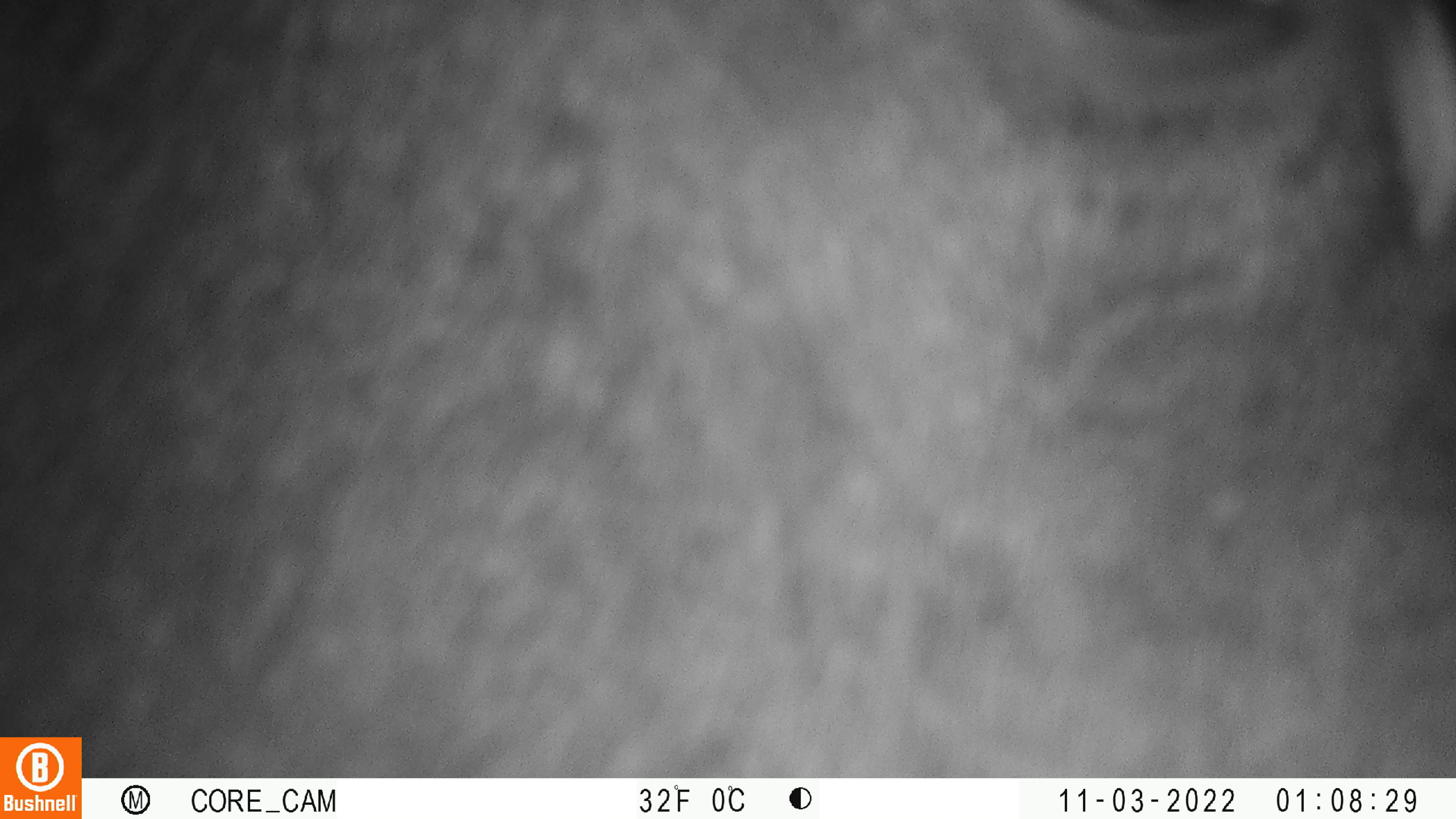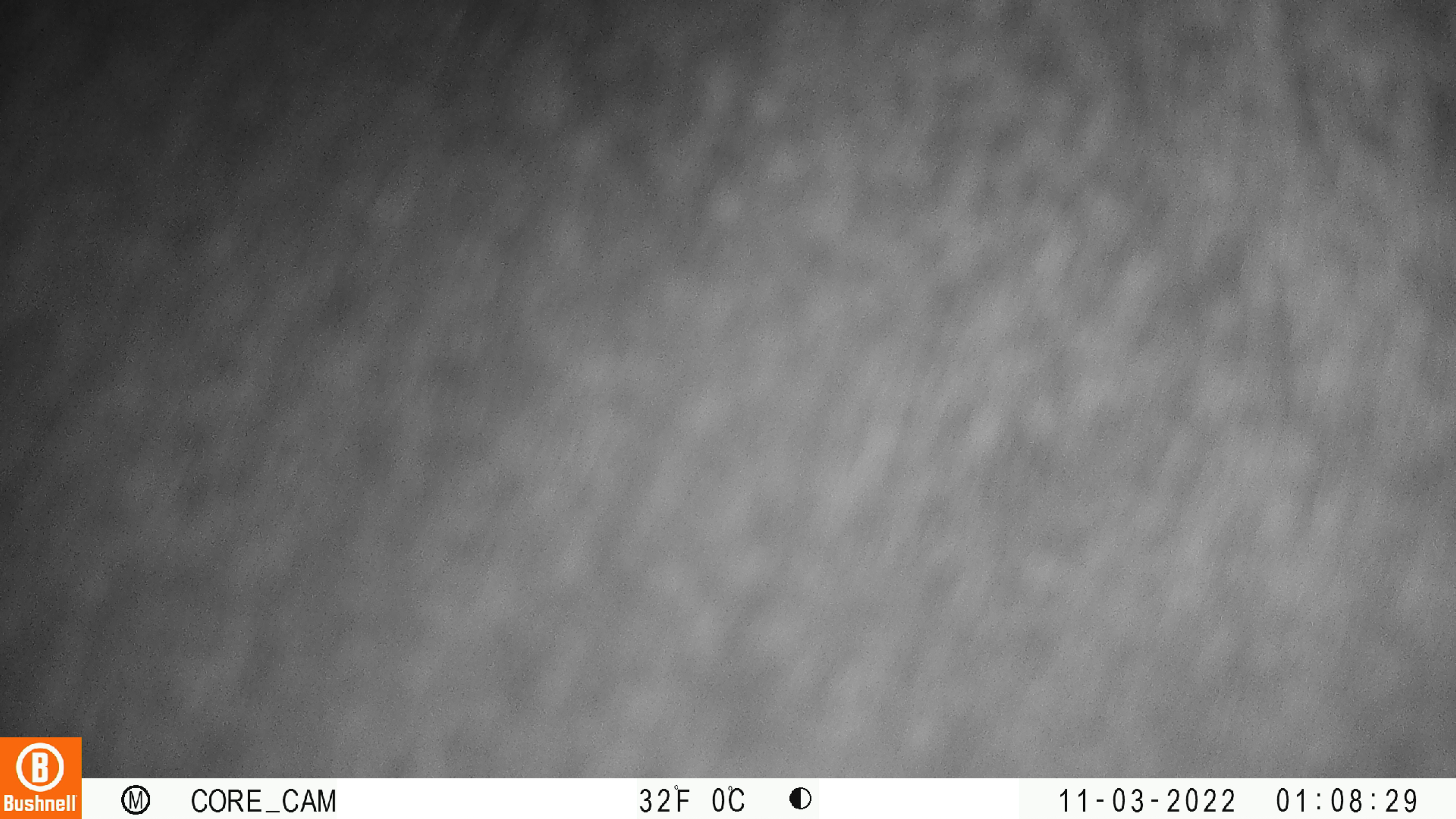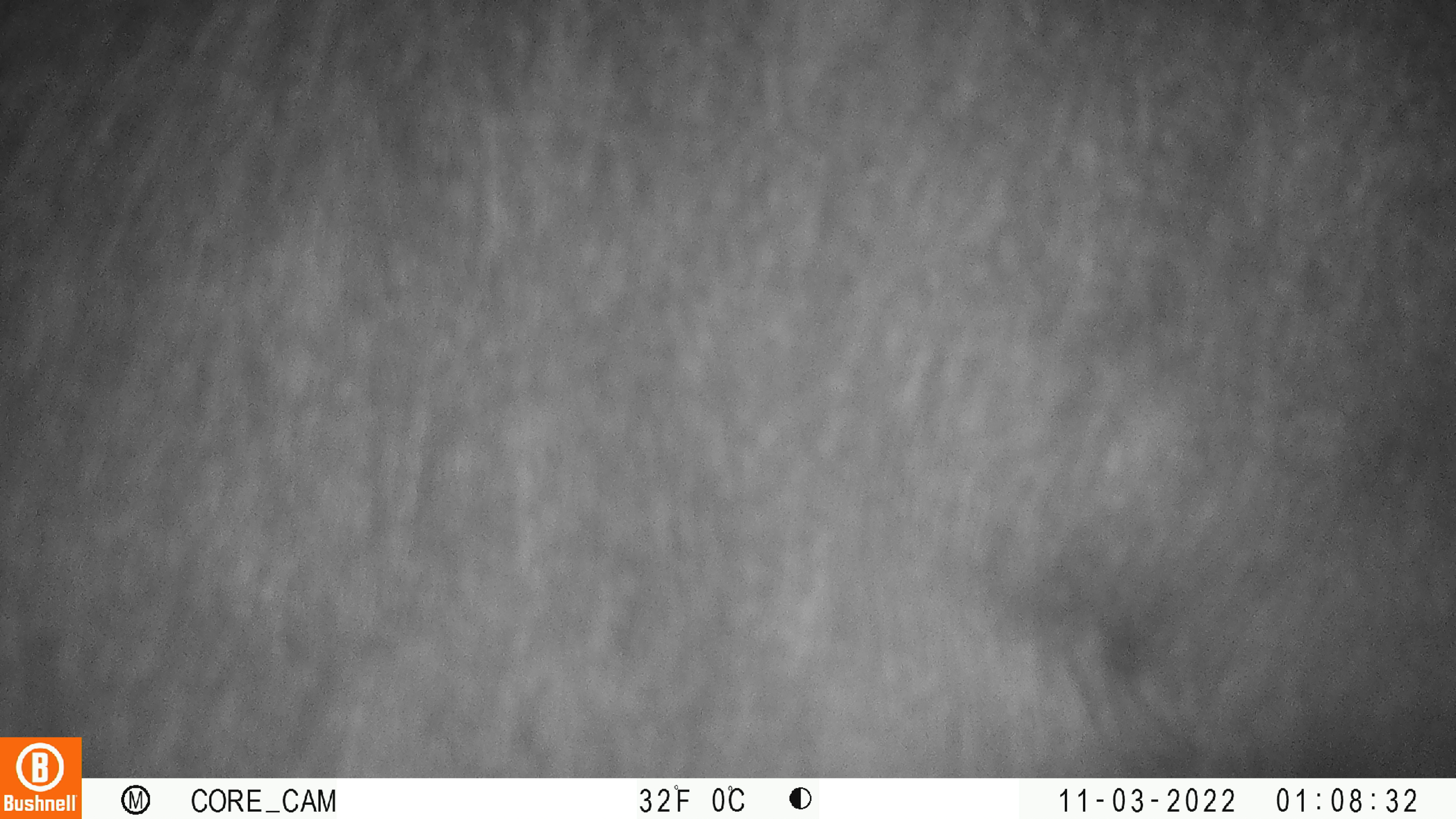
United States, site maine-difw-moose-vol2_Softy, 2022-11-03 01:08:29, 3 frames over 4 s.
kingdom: Animalia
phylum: Chordata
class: Mammalia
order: Artiodactyla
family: Cervidae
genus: Alces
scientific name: Alces alces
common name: moose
Moose (Alces alces).